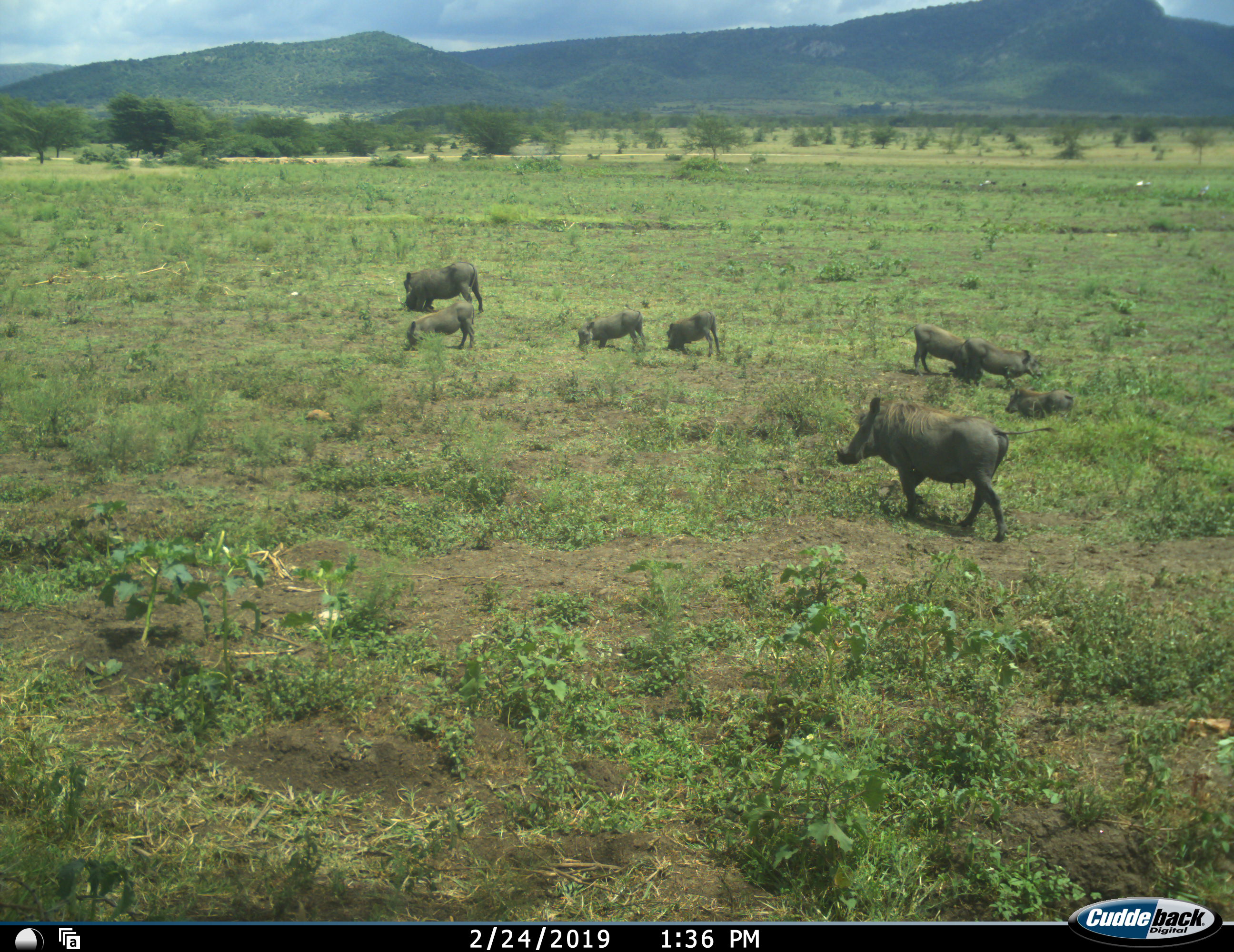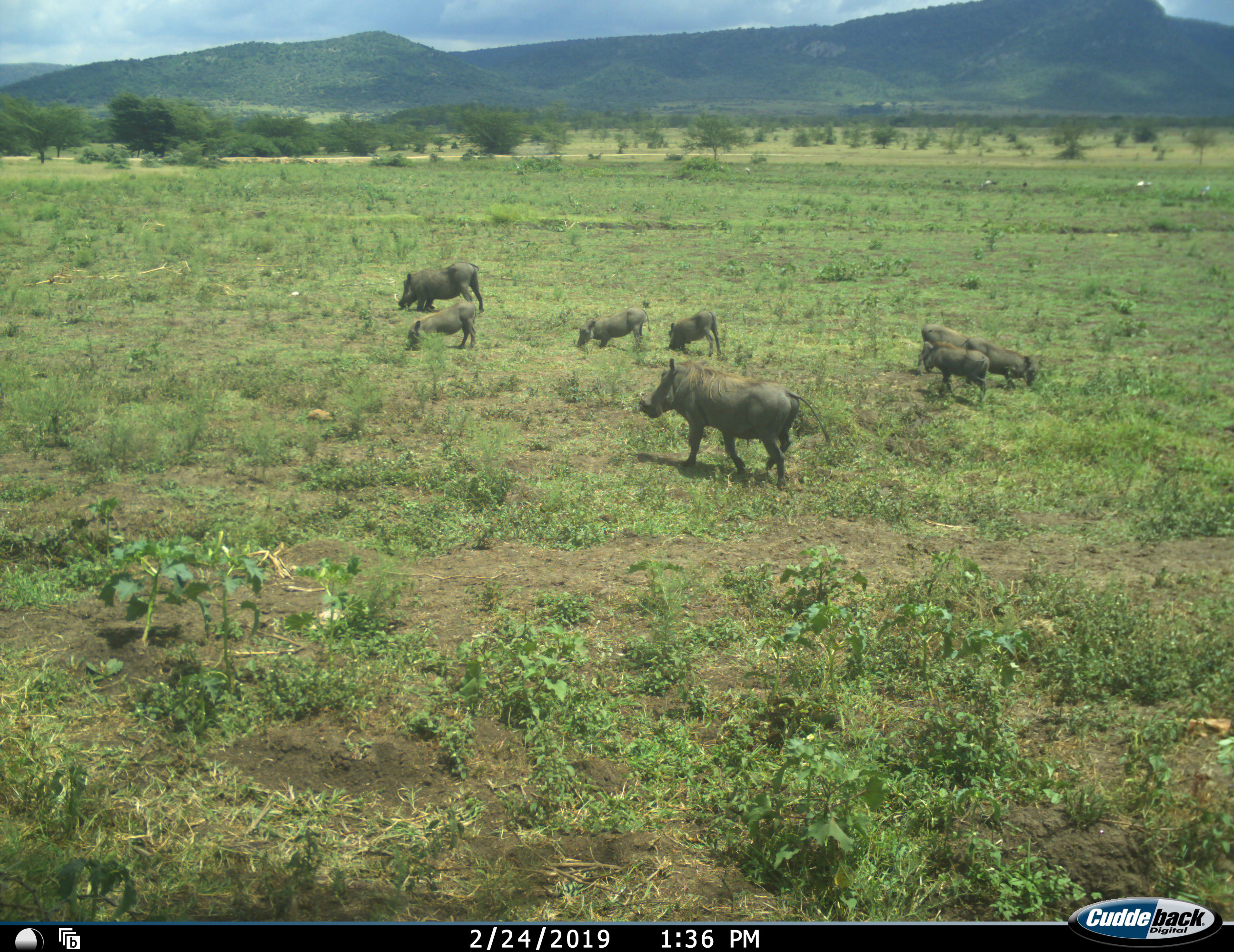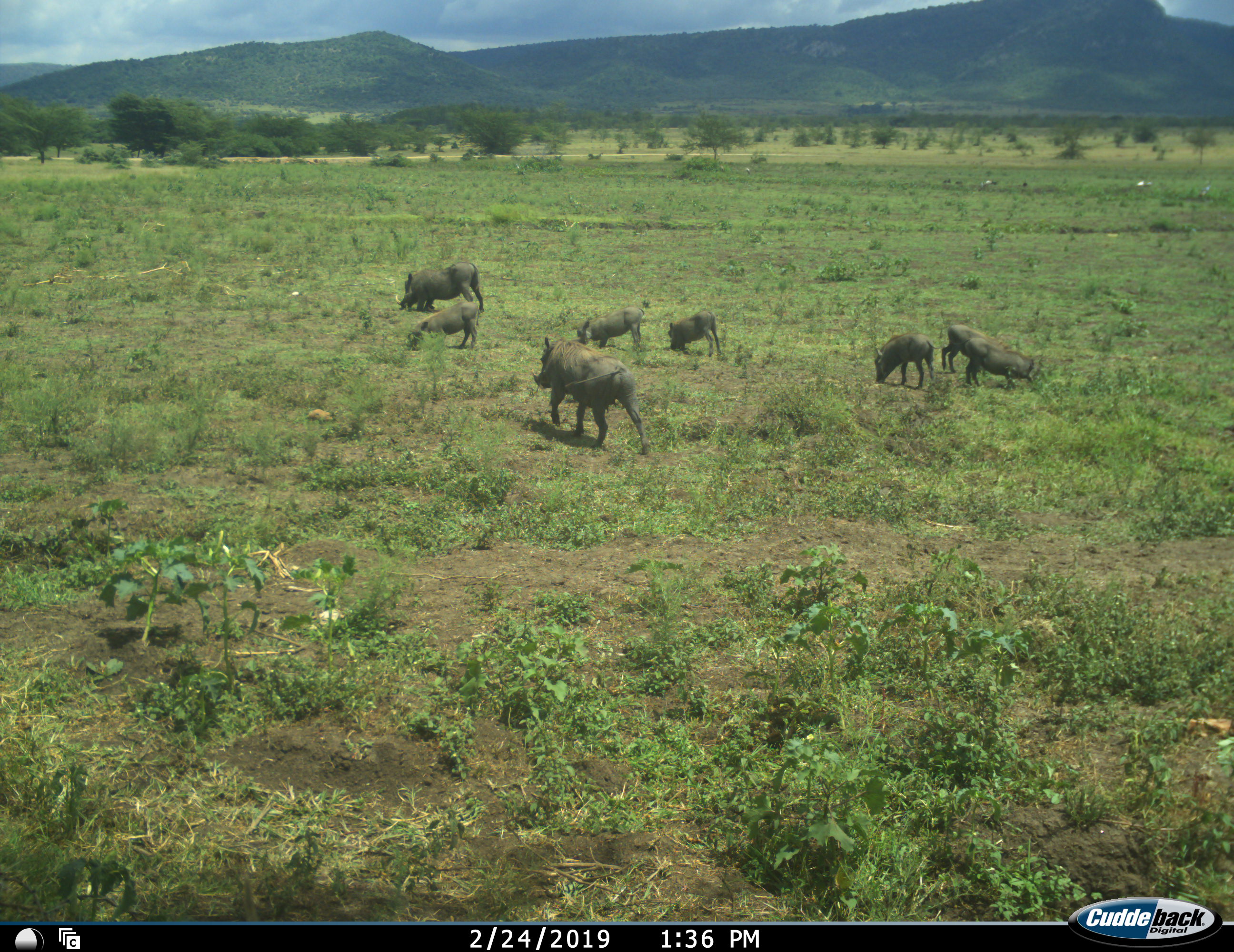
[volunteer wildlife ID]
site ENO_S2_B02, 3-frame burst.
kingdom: Animalia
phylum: Chordata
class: Mammalia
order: Artiodactyla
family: Suidae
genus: Phacochoerus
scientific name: Phacochoerus africanus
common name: warthog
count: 8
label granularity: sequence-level